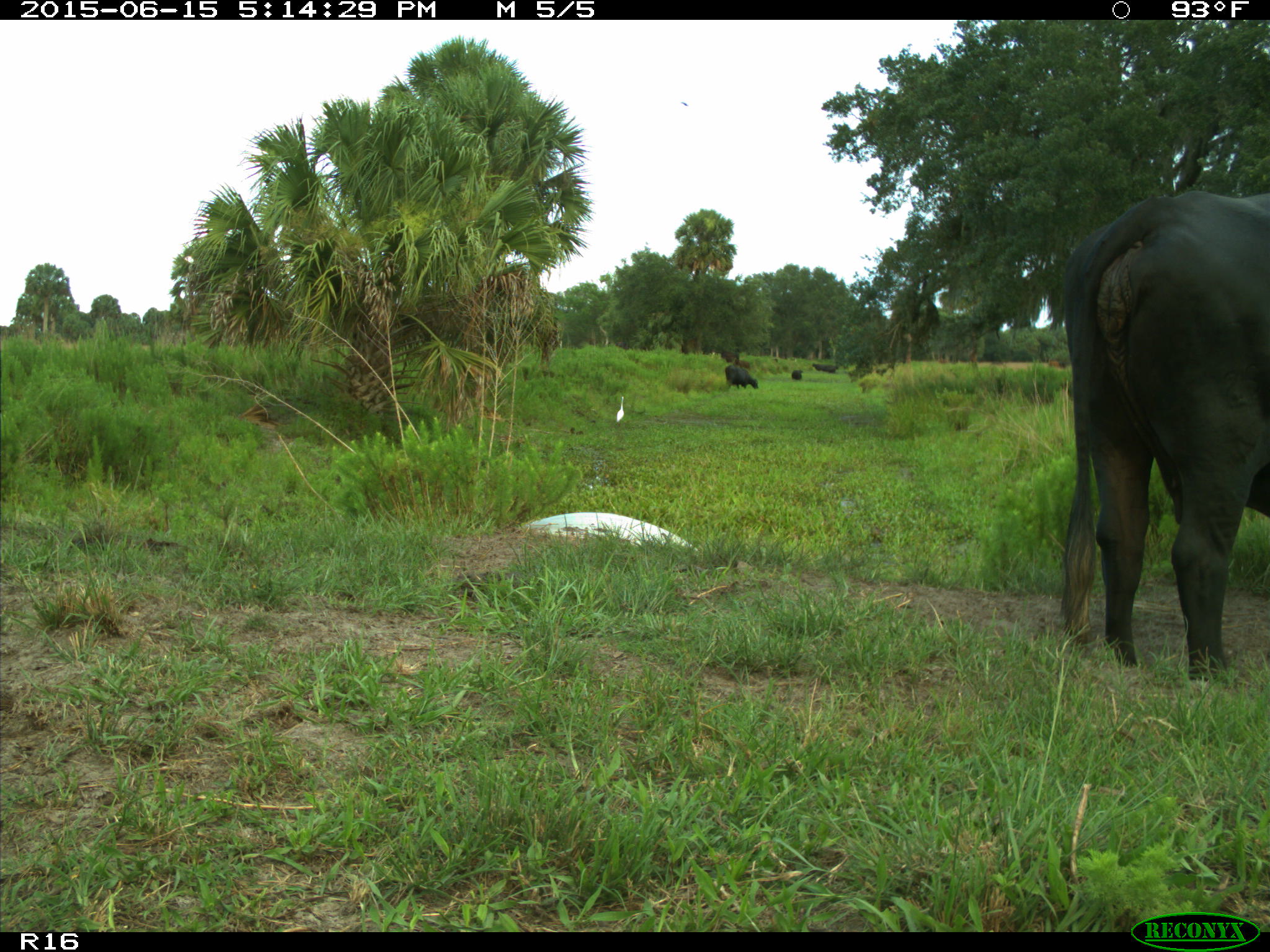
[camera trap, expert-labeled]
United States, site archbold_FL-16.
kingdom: Animalia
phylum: Chordata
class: Mammalia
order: Artiodactyla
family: Bovidae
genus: Bos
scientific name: Bos taurus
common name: domestic cow